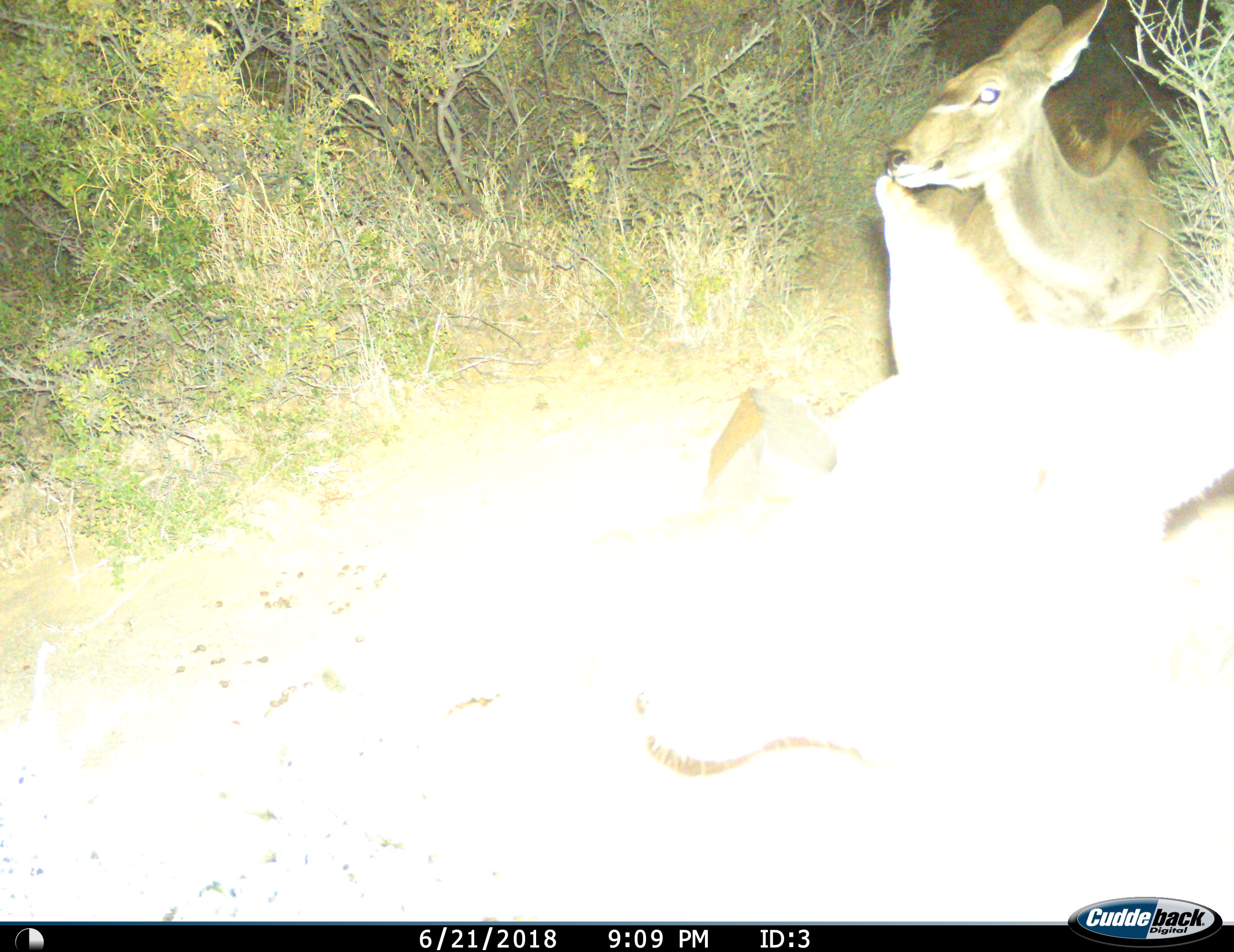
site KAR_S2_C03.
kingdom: Animalia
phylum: Chordata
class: Mammalia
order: Artiodactyla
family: Bovidae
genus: Tragelaphus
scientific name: Tragelaphus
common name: kudu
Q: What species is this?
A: Kudu (Tragelaphus).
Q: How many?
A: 2.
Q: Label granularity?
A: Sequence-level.